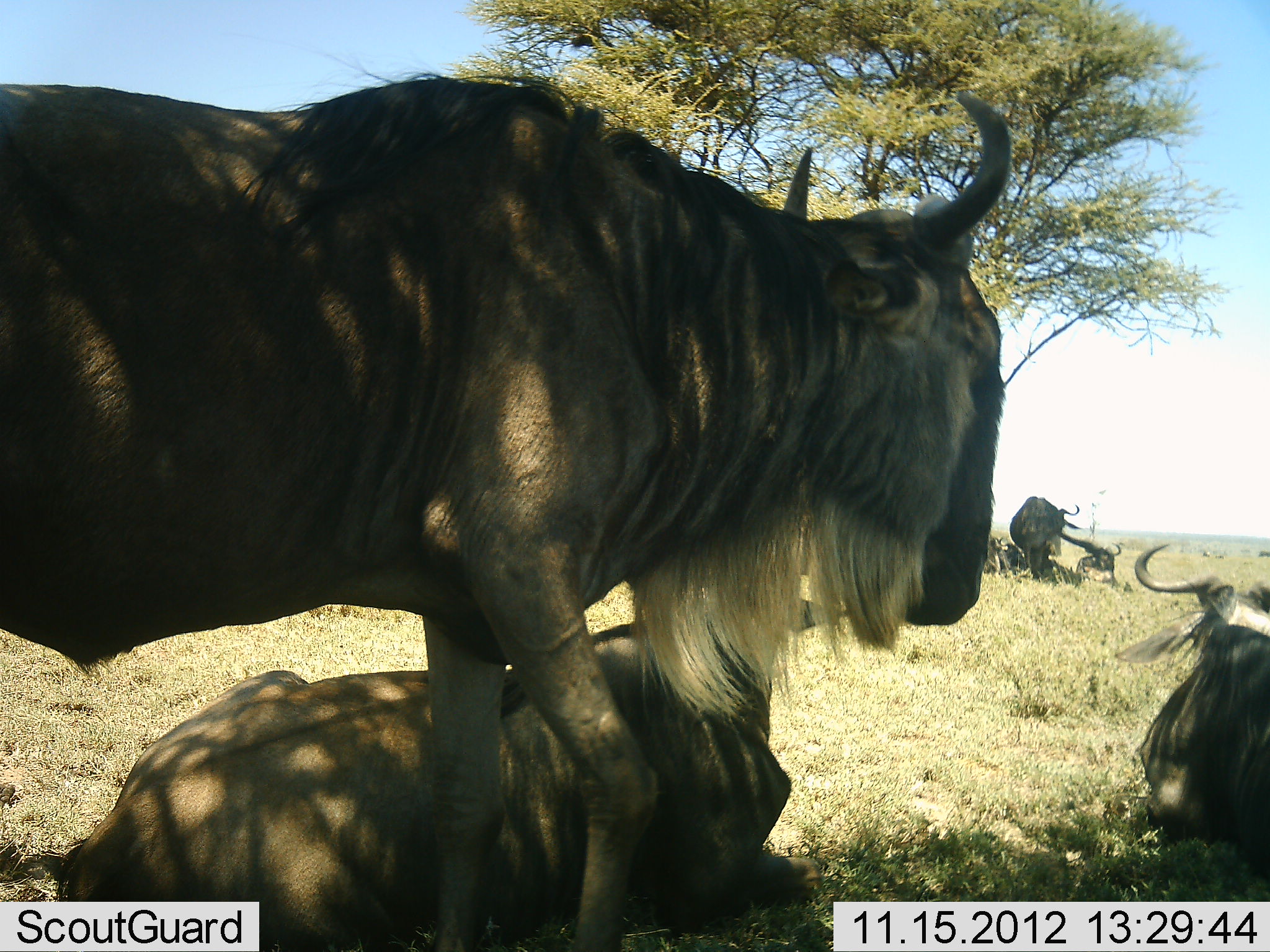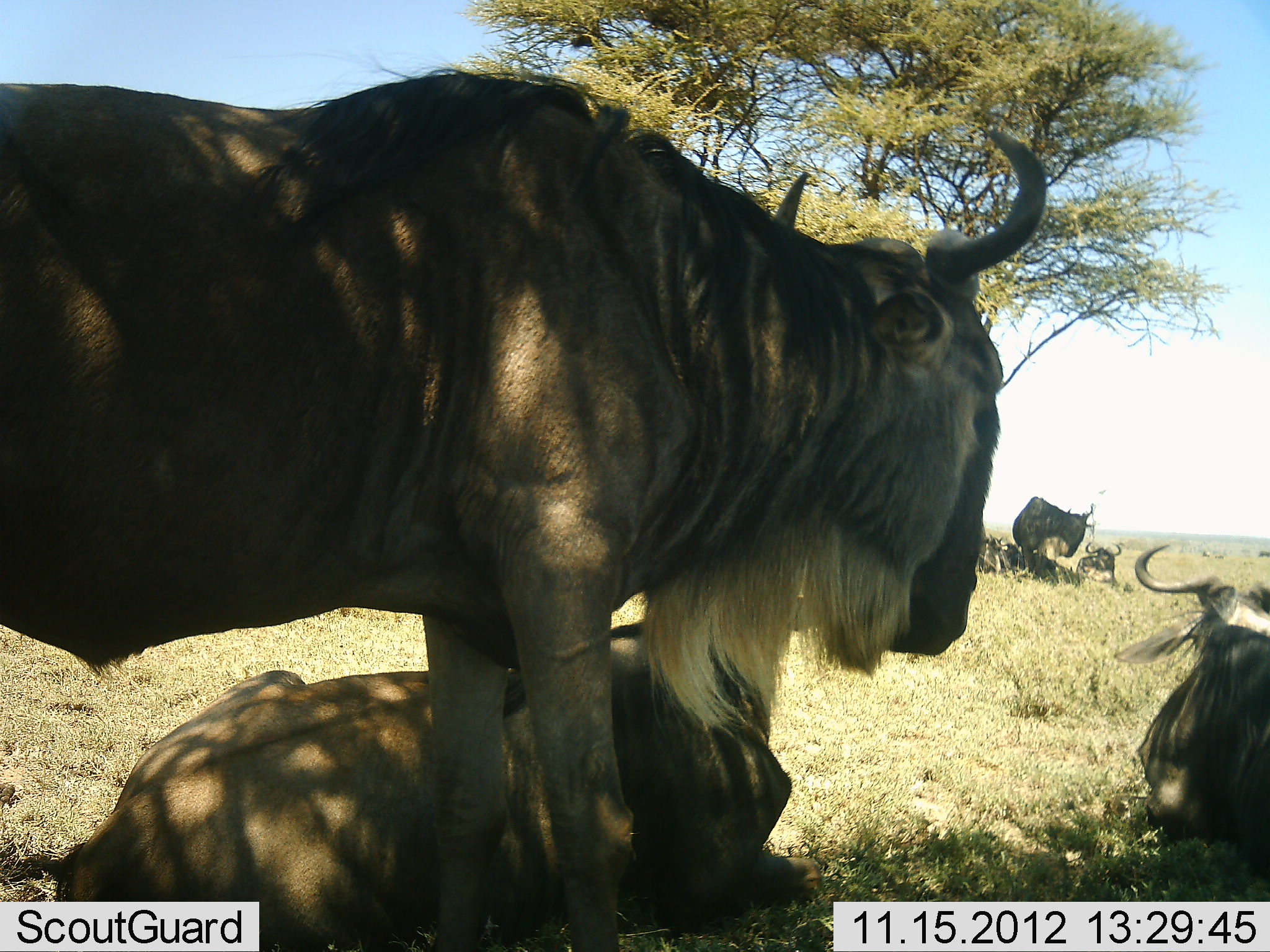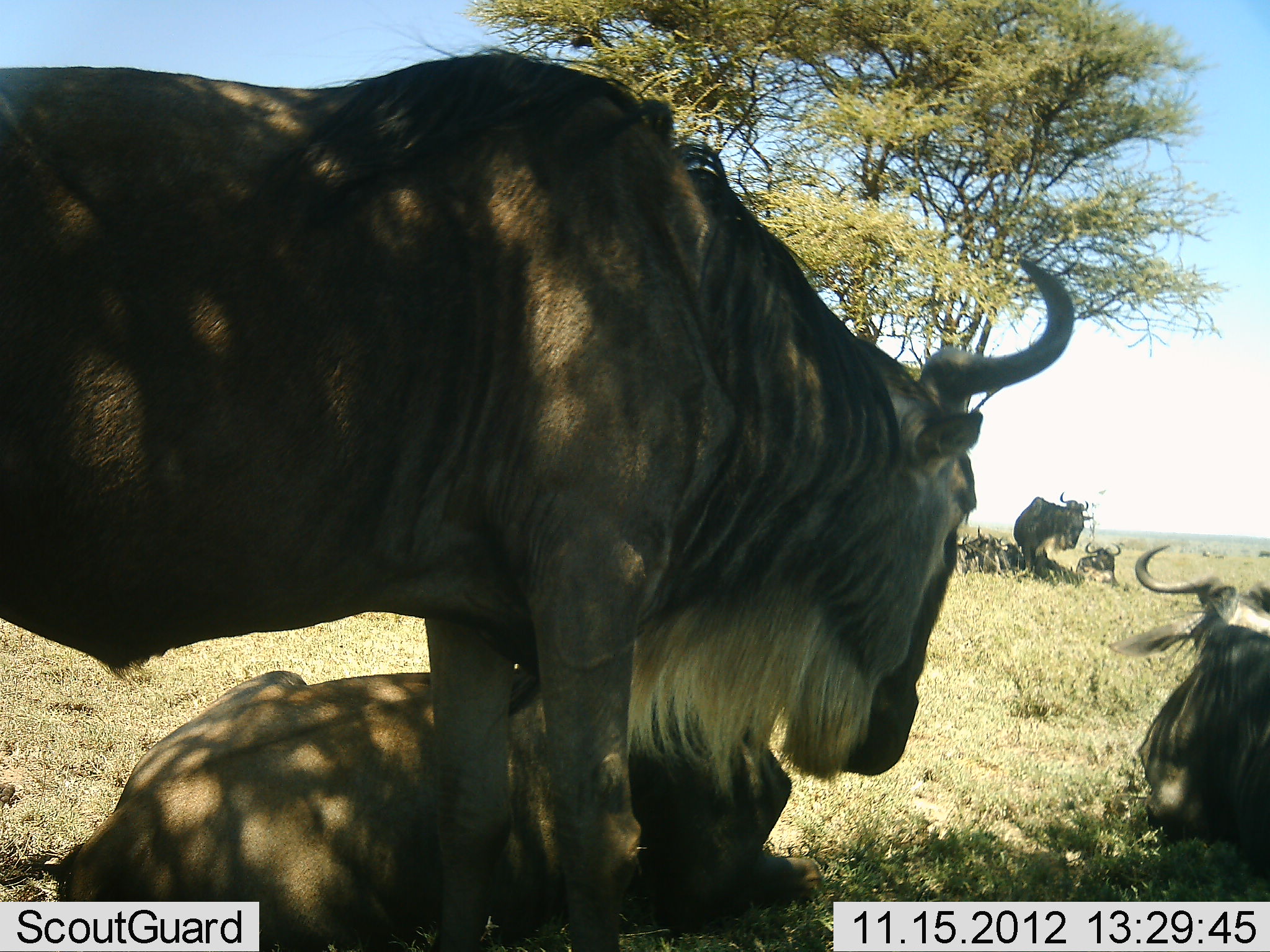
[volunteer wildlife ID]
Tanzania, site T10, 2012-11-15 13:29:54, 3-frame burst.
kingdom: Animalia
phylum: Chordata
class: Mammalia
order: Artiodactyla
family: Bovidae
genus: Connochaetes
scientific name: Connochaetes taurinus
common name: blue wildebeest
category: wildebeest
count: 6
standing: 70%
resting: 100%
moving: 20%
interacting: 10%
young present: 0%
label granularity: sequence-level